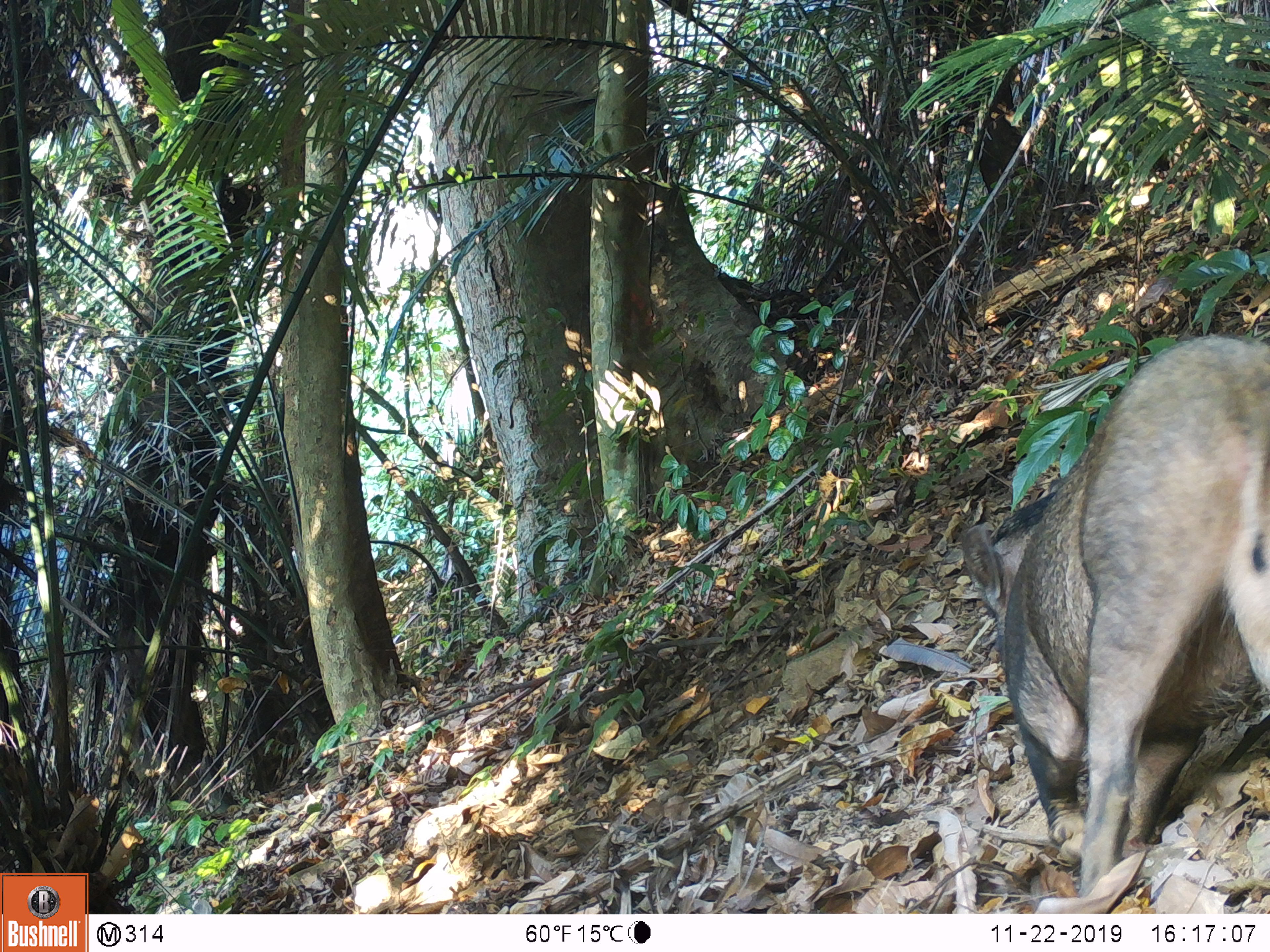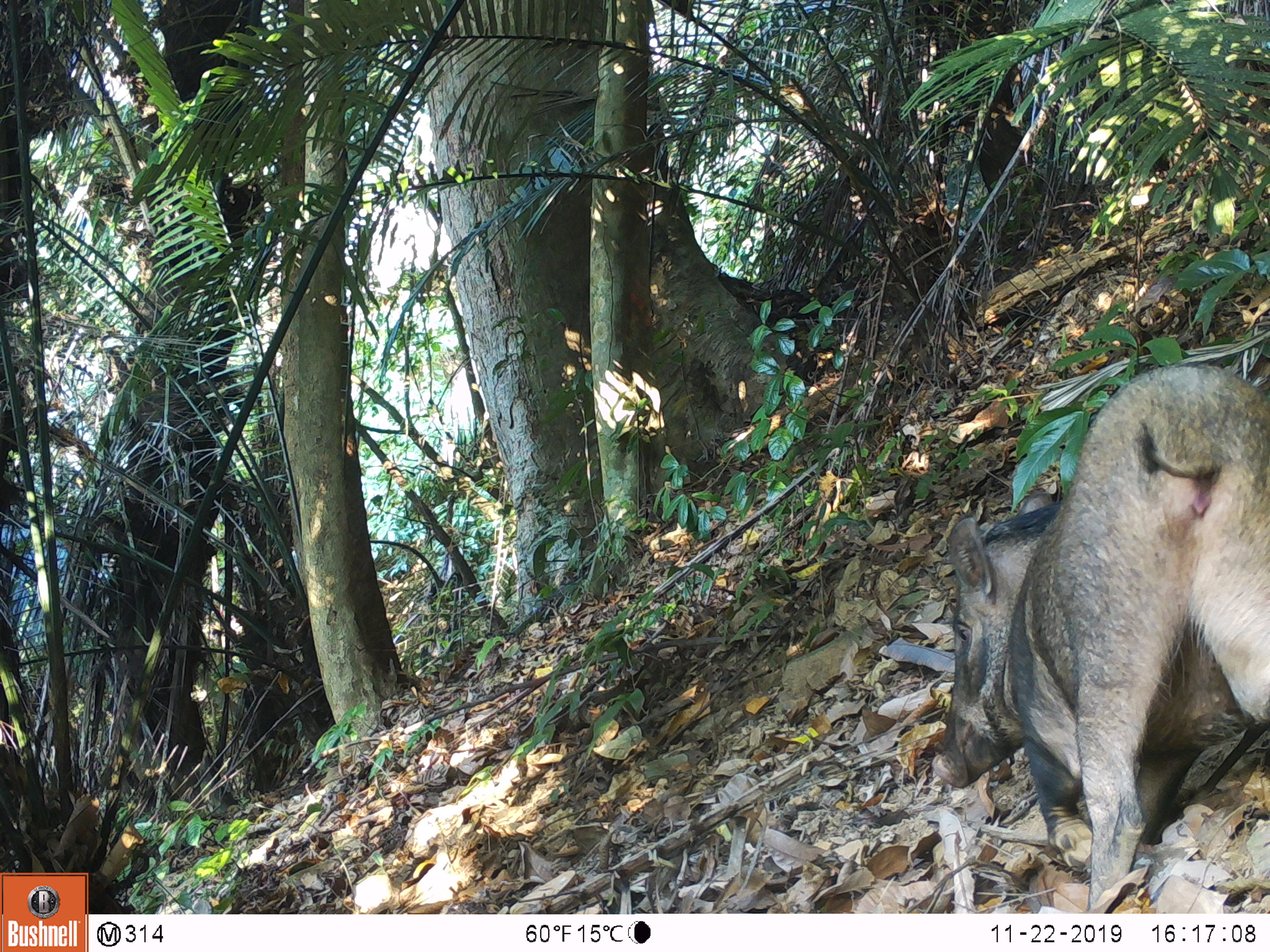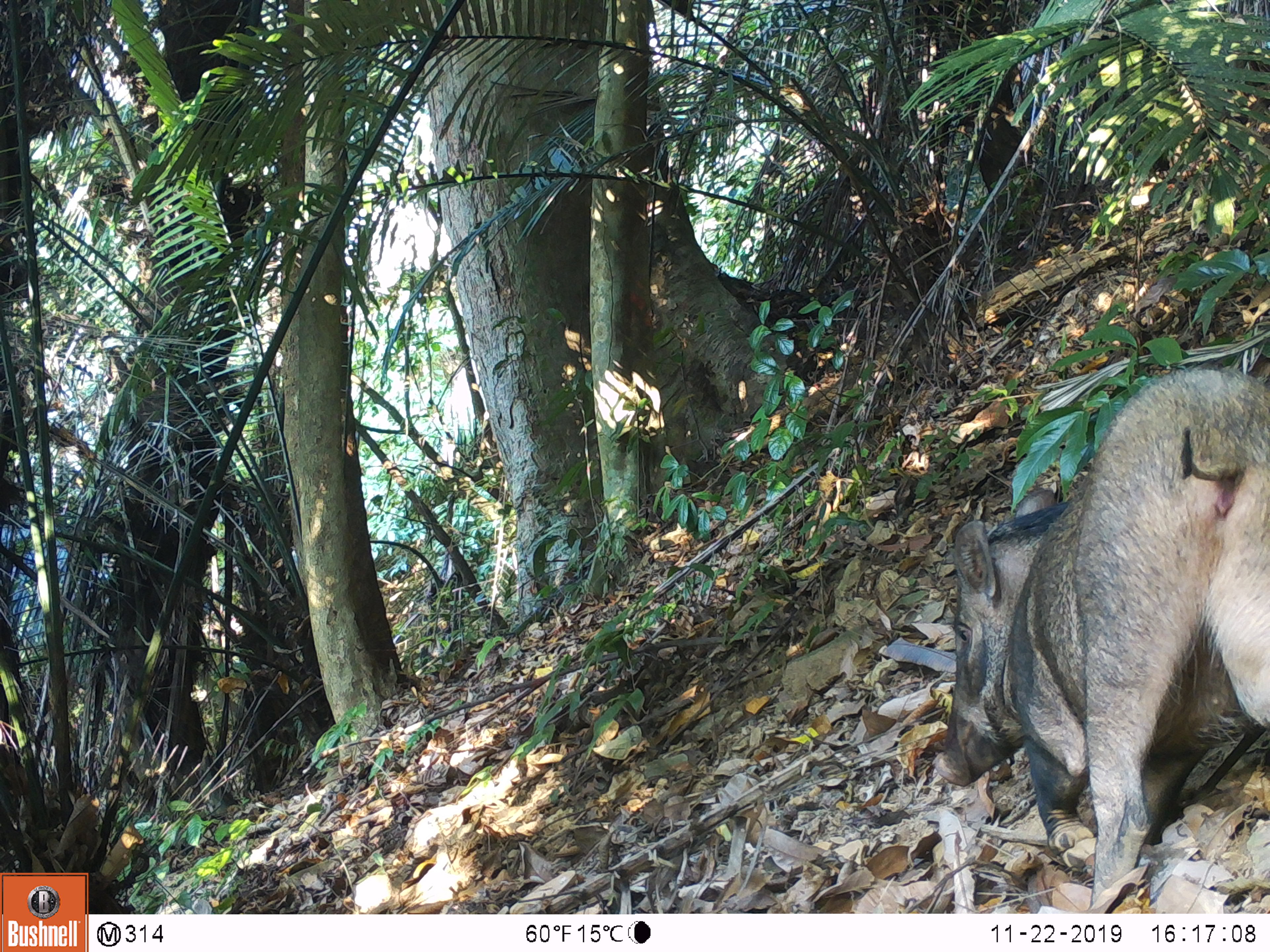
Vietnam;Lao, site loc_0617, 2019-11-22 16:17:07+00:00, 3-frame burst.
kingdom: Animalia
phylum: Chordata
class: Mammalia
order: Artiodactyla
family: Suidae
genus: Sus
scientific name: Sus scrofa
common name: eurasian wild pig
Eurasian wild pig (Sus scrofa). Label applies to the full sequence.